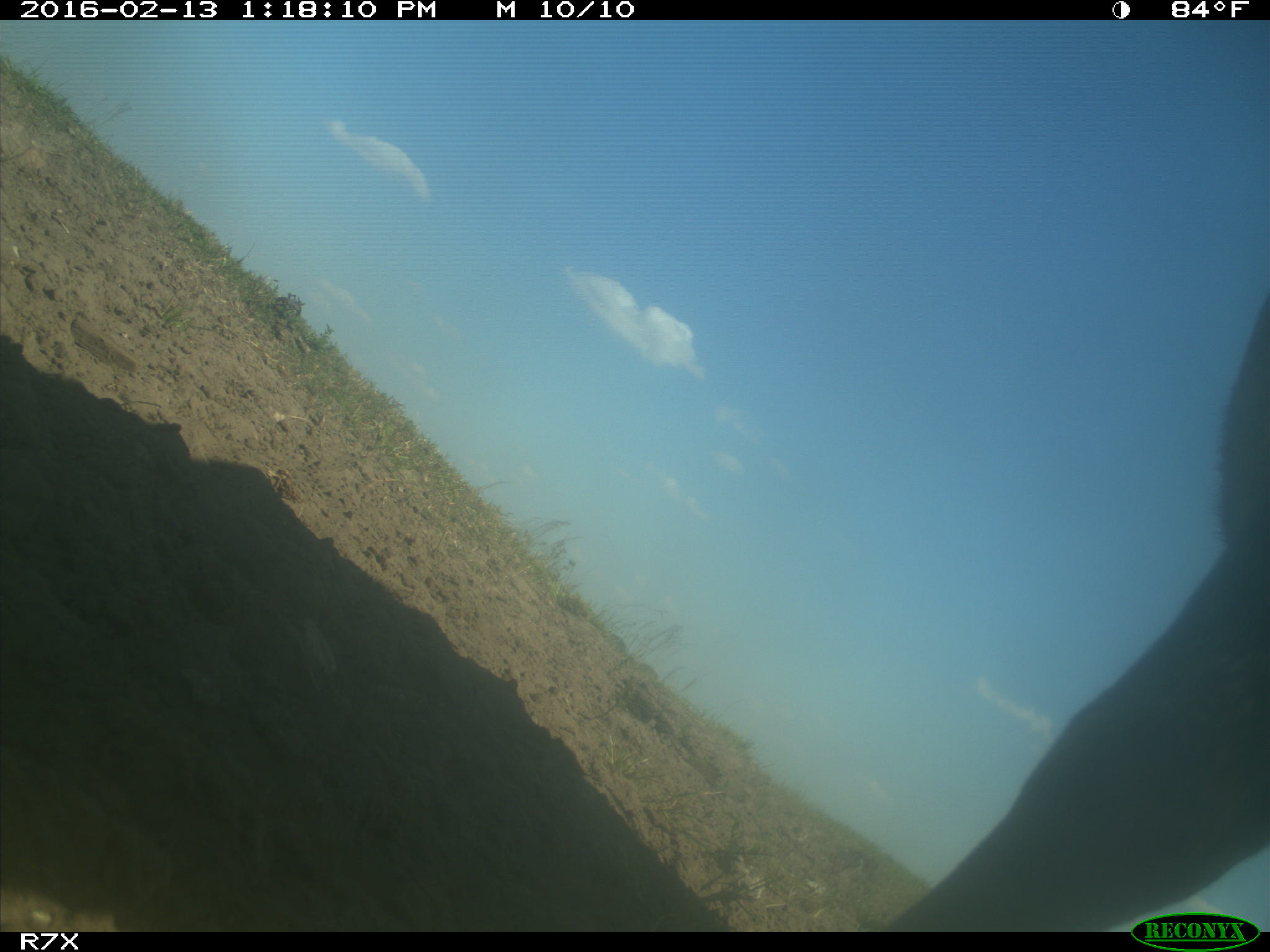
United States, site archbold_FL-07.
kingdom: Animalia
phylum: Chordata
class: Mammalia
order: Artiodactyla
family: Bovidae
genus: Bos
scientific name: Bos taurus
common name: domestic cow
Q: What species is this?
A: Bos taurus (domestic cow).